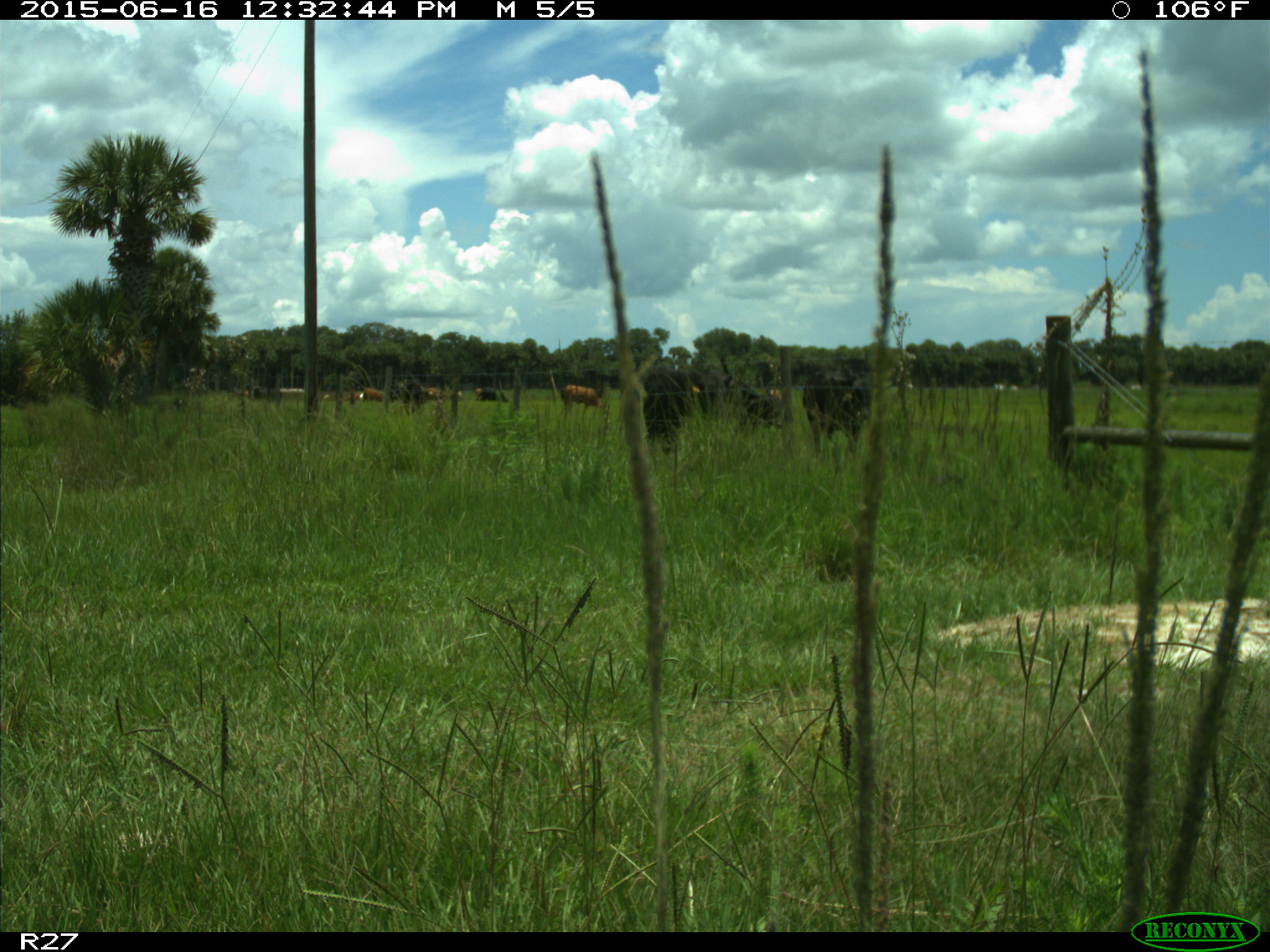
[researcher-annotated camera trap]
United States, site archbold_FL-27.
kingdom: Animalia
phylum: Chordata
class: Mammalia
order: Artiodactyla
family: Bovidae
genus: Bos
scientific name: Bos taurus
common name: domestic cow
Bos taurus (domestic cow).